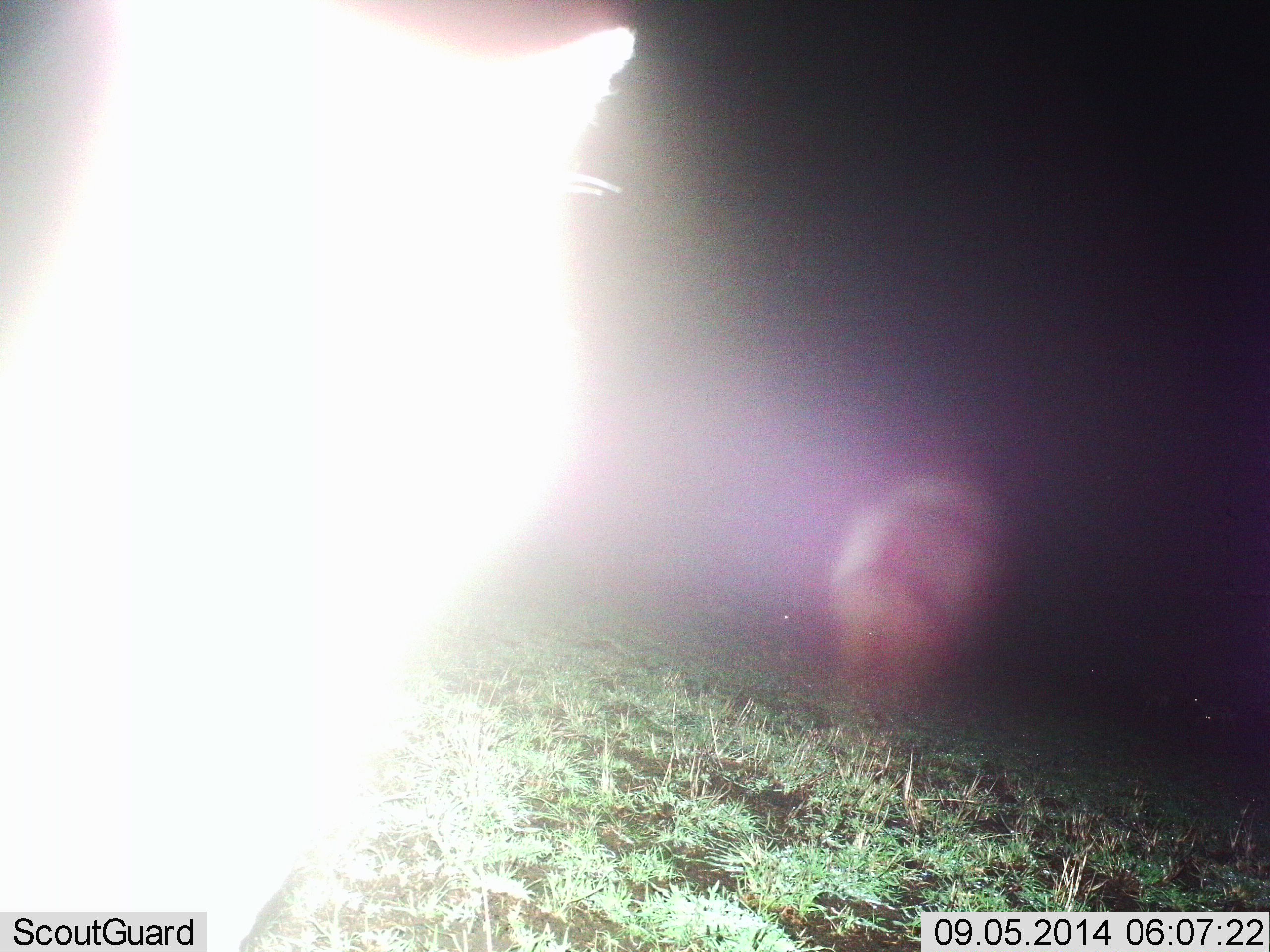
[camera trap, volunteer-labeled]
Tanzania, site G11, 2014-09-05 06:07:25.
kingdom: Animalia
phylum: Chordata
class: Mammalia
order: Carnivora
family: Felidae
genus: Felis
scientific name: Felis lybica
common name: african wild cat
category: wildcat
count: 1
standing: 100%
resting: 0%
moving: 0%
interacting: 0%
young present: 0%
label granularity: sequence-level